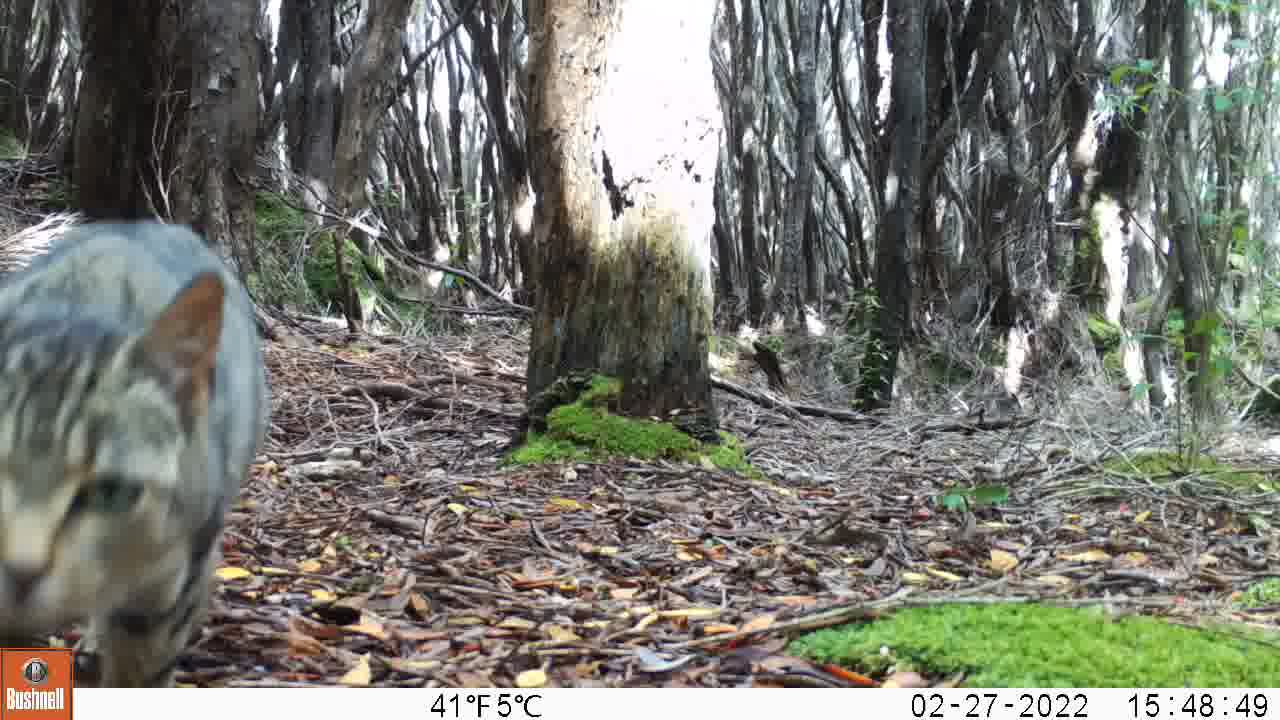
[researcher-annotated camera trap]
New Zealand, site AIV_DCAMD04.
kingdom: Animalia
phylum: Chordata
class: Mammalia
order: Carnivora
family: Felidae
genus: Felis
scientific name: Felis catus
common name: domestic cat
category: cat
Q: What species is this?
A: Cat (domestic cat) (Felis catus).